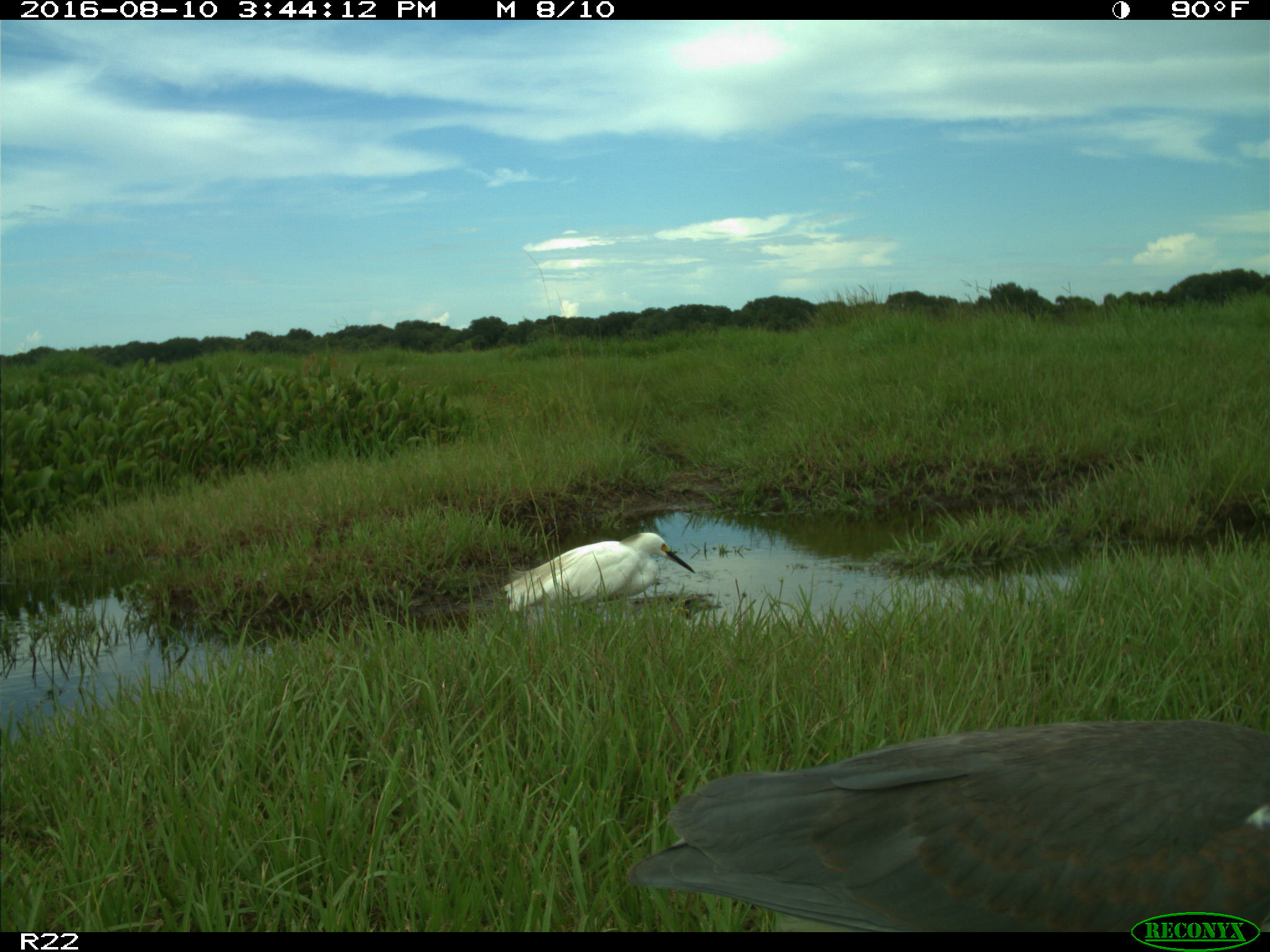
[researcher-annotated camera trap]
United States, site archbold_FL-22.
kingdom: Animalia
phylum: Chordata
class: Aves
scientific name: Aves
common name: birds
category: unidentified bird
Unidentified bird (birds) (Aves).